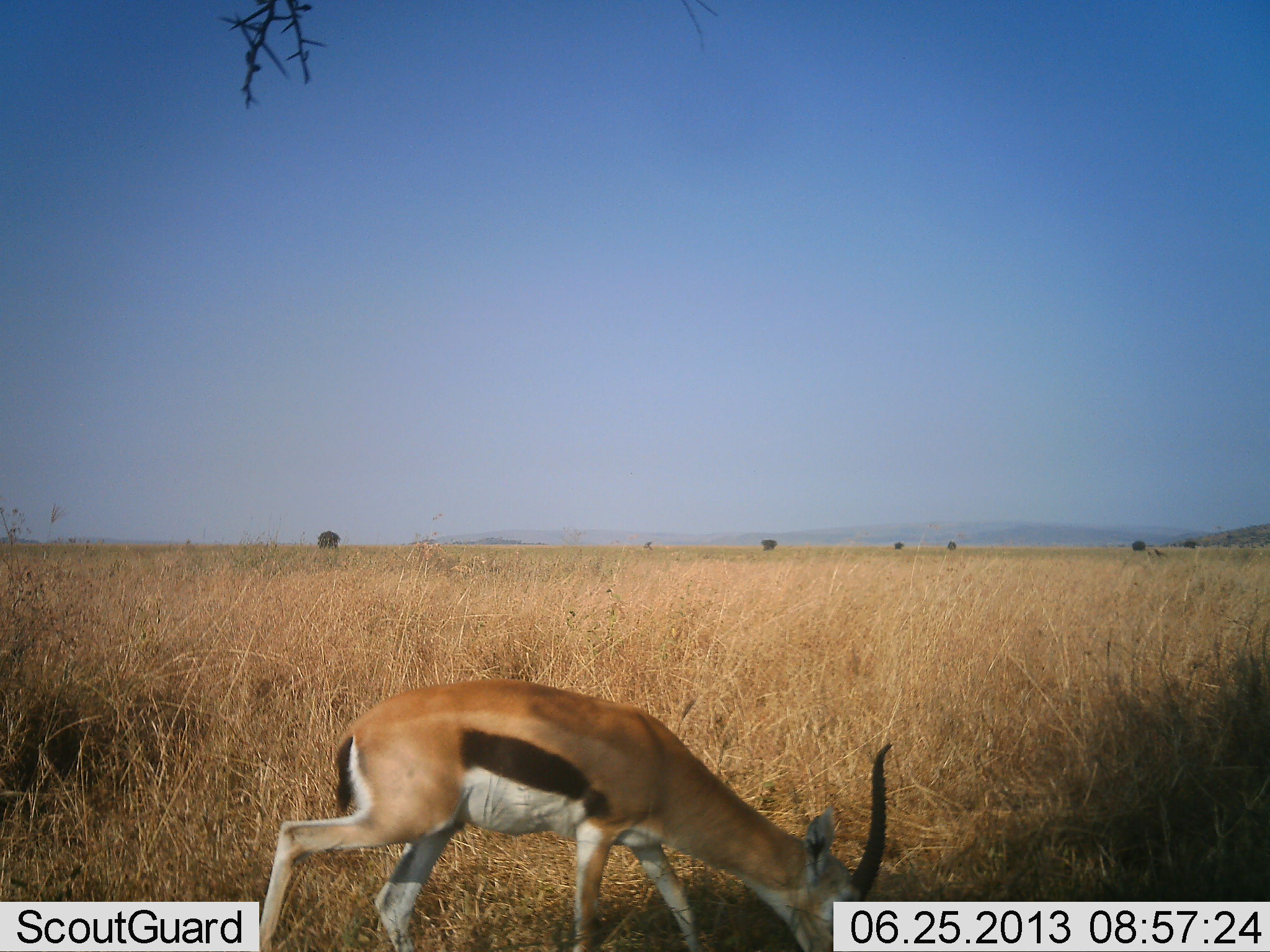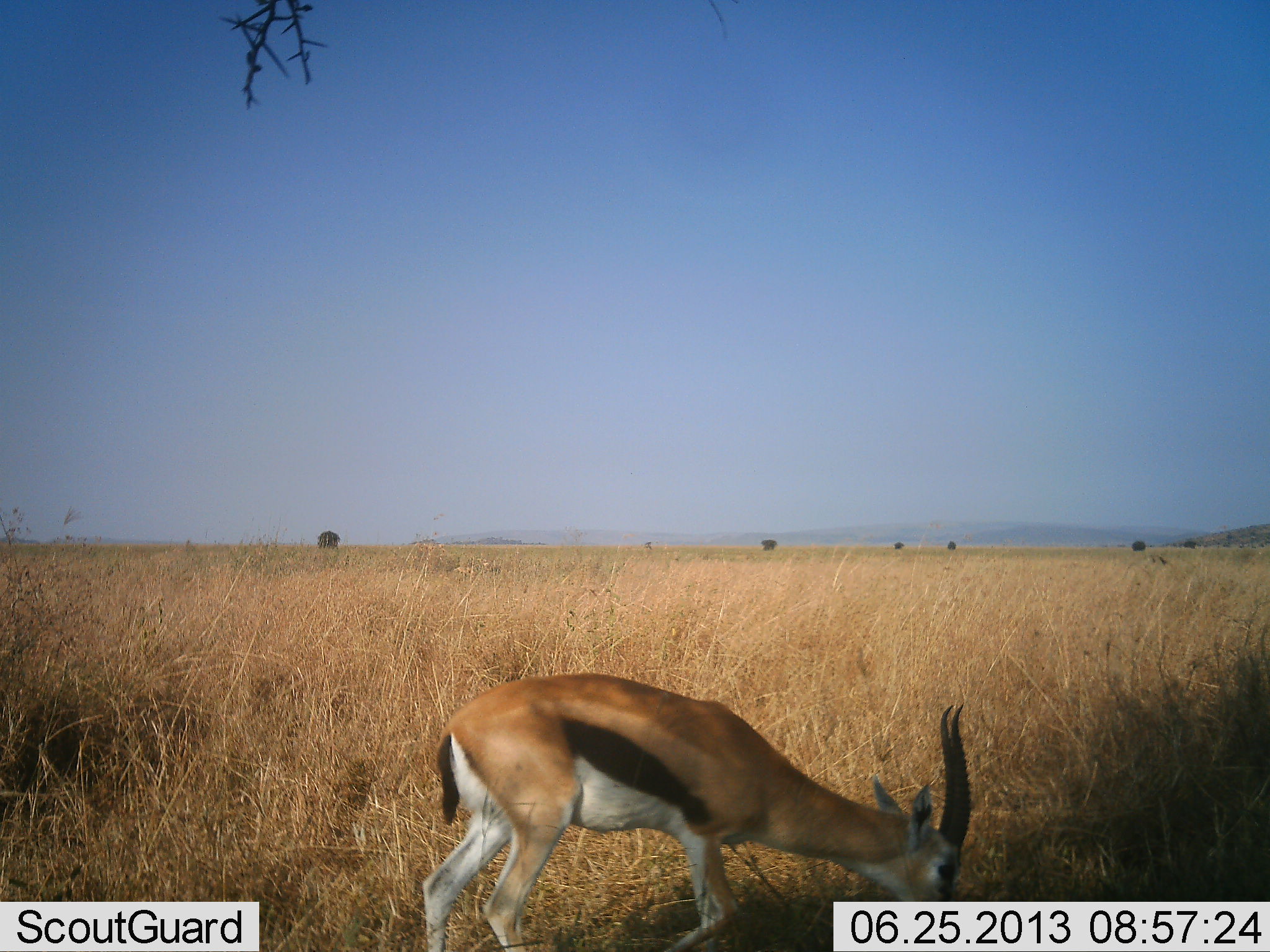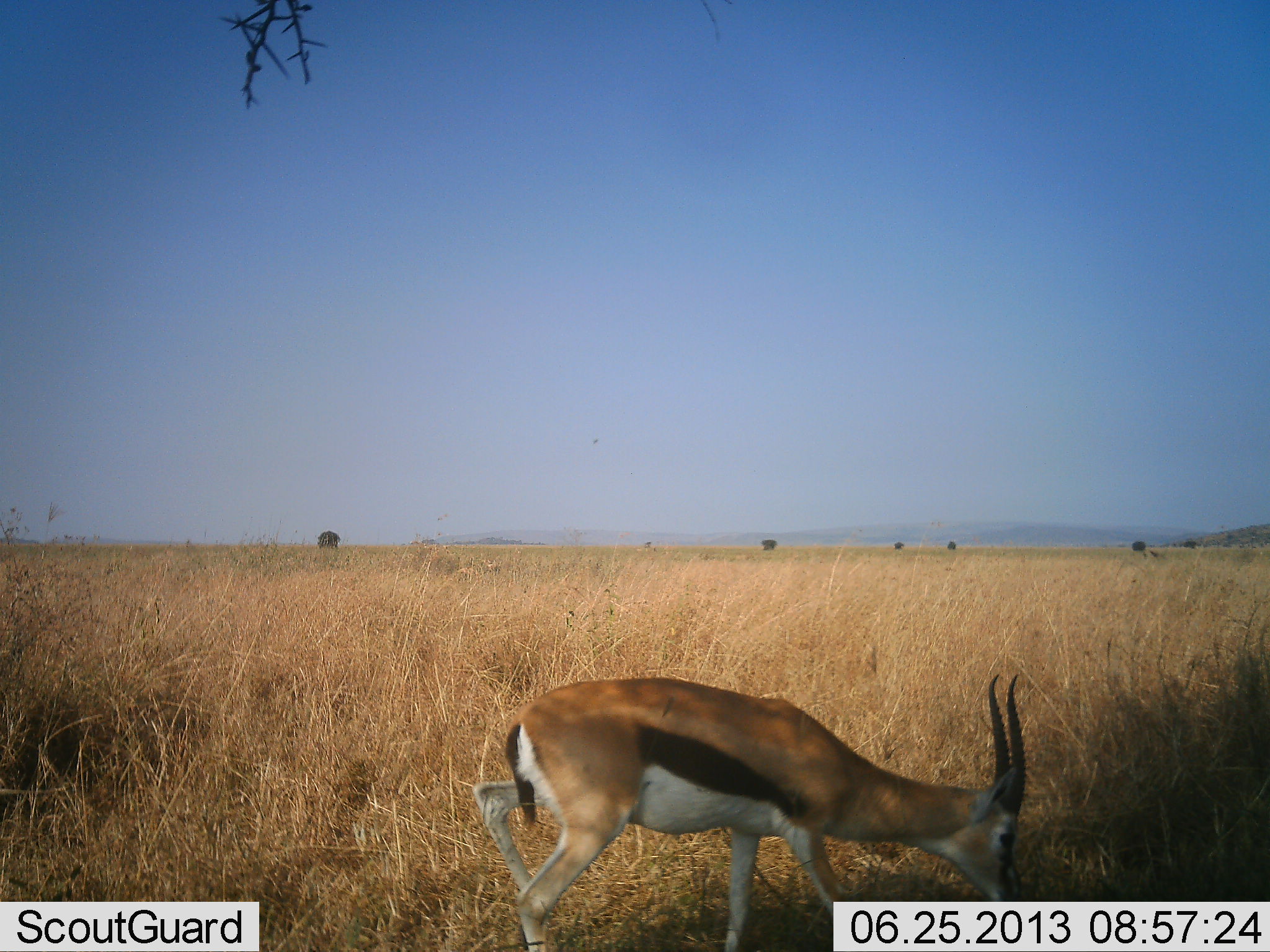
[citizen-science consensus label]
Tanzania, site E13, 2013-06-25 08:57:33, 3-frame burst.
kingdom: Animalia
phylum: Chordata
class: Mammalia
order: Artiodactyla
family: Bovidae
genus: Eudorcas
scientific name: Eudorcas thomsonii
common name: thomson's gazelle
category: gazellethomsons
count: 1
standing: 10%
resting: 0%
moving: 30%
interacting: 0%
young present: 0%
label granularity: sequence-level